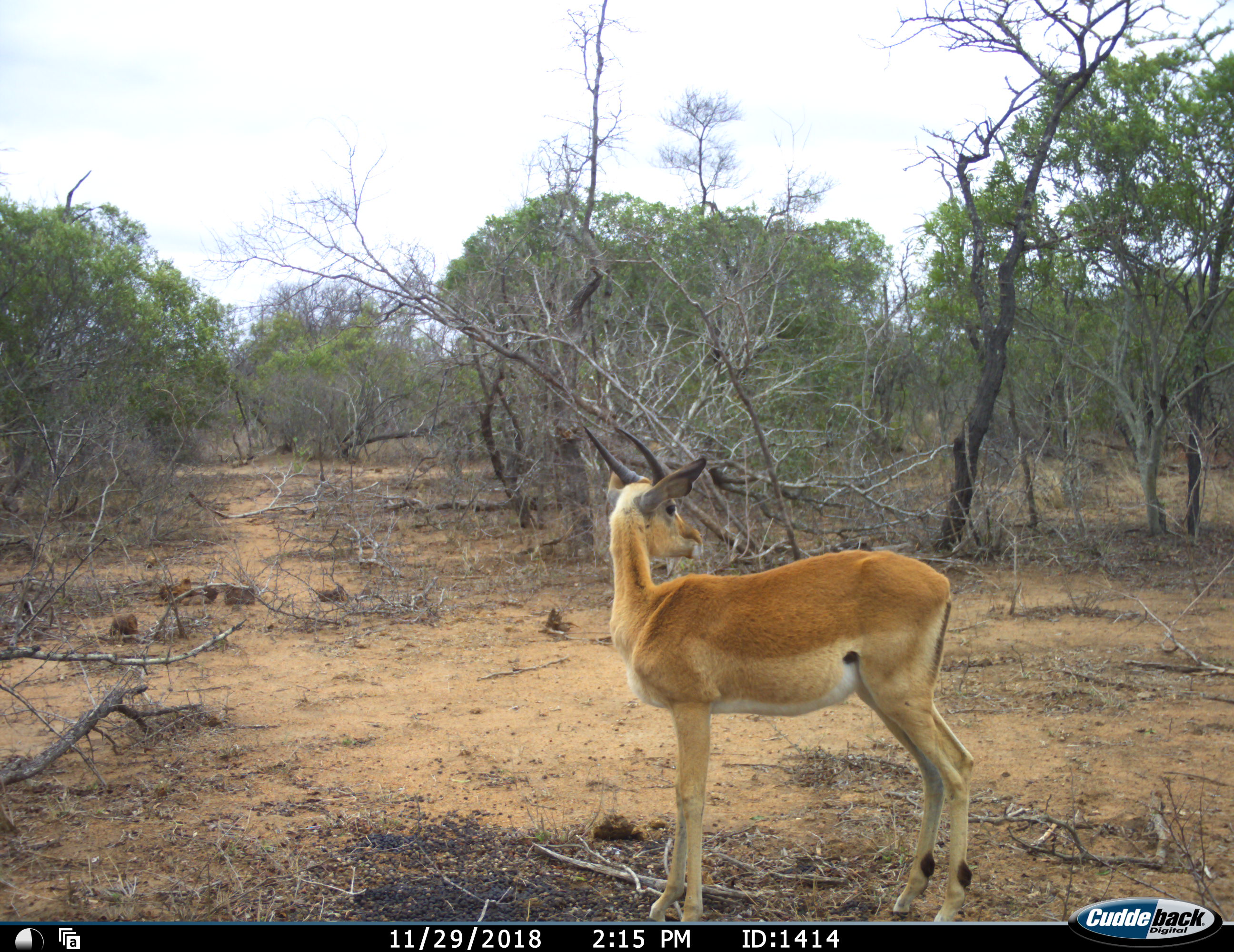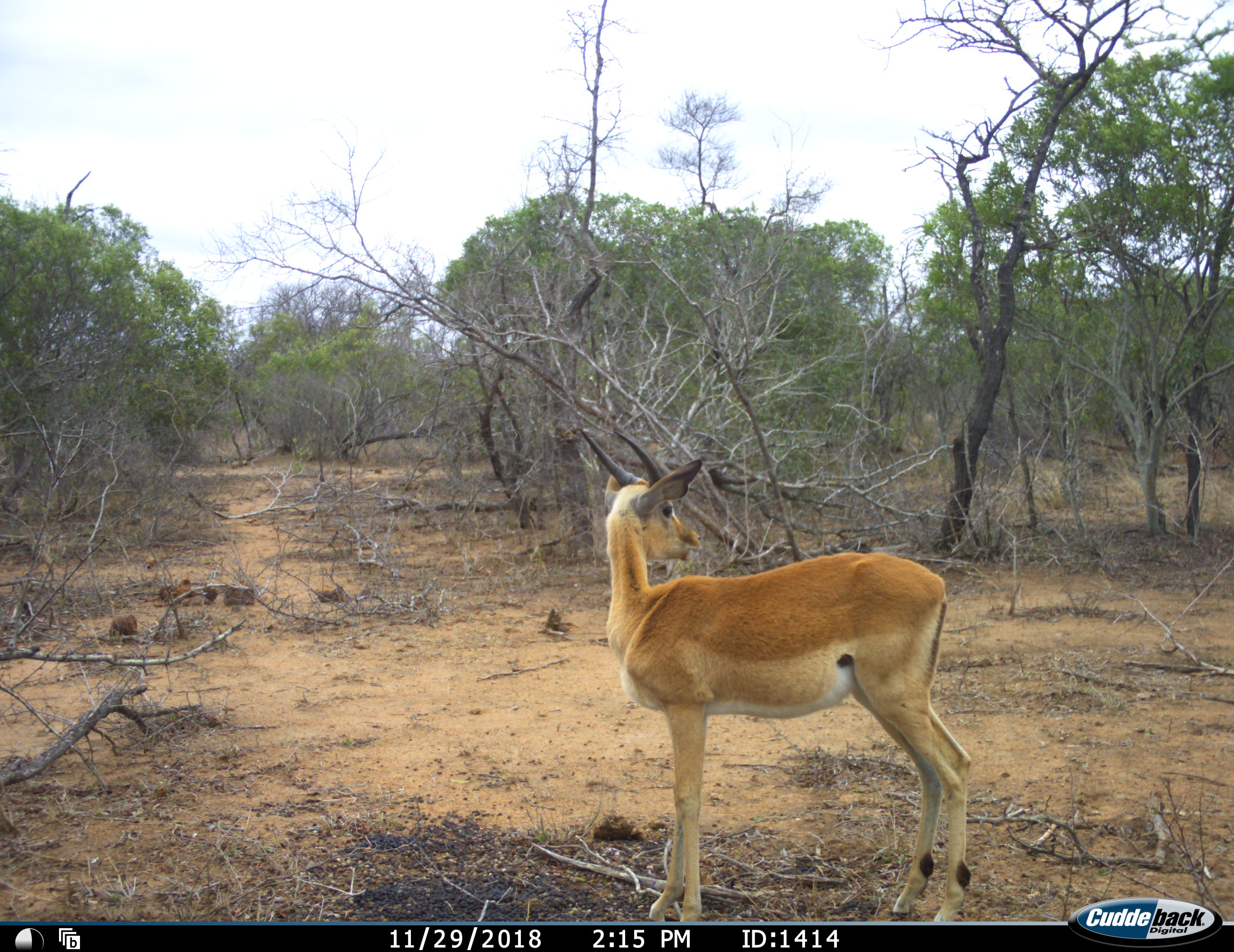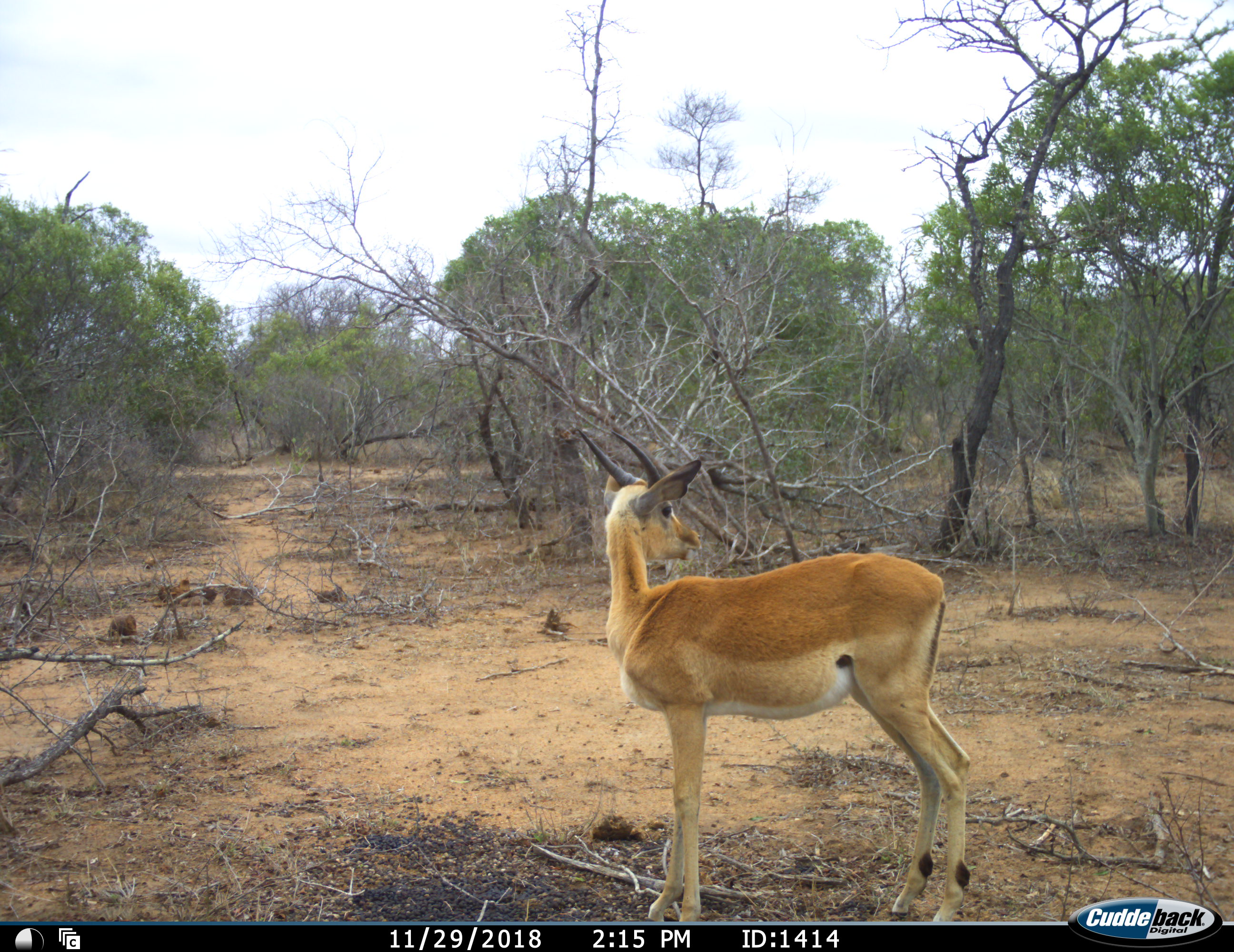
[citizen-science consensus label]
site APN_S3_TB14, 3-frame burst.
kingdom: Animalia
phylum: Chordata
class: Mammalia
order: Artiodactyla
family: Bovidae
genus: Aepyceros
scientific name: Aepyceros melampus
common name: impala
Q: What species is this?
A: Impala (Aepyceros melampus).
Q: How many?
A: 1.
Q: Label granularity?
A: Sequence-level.